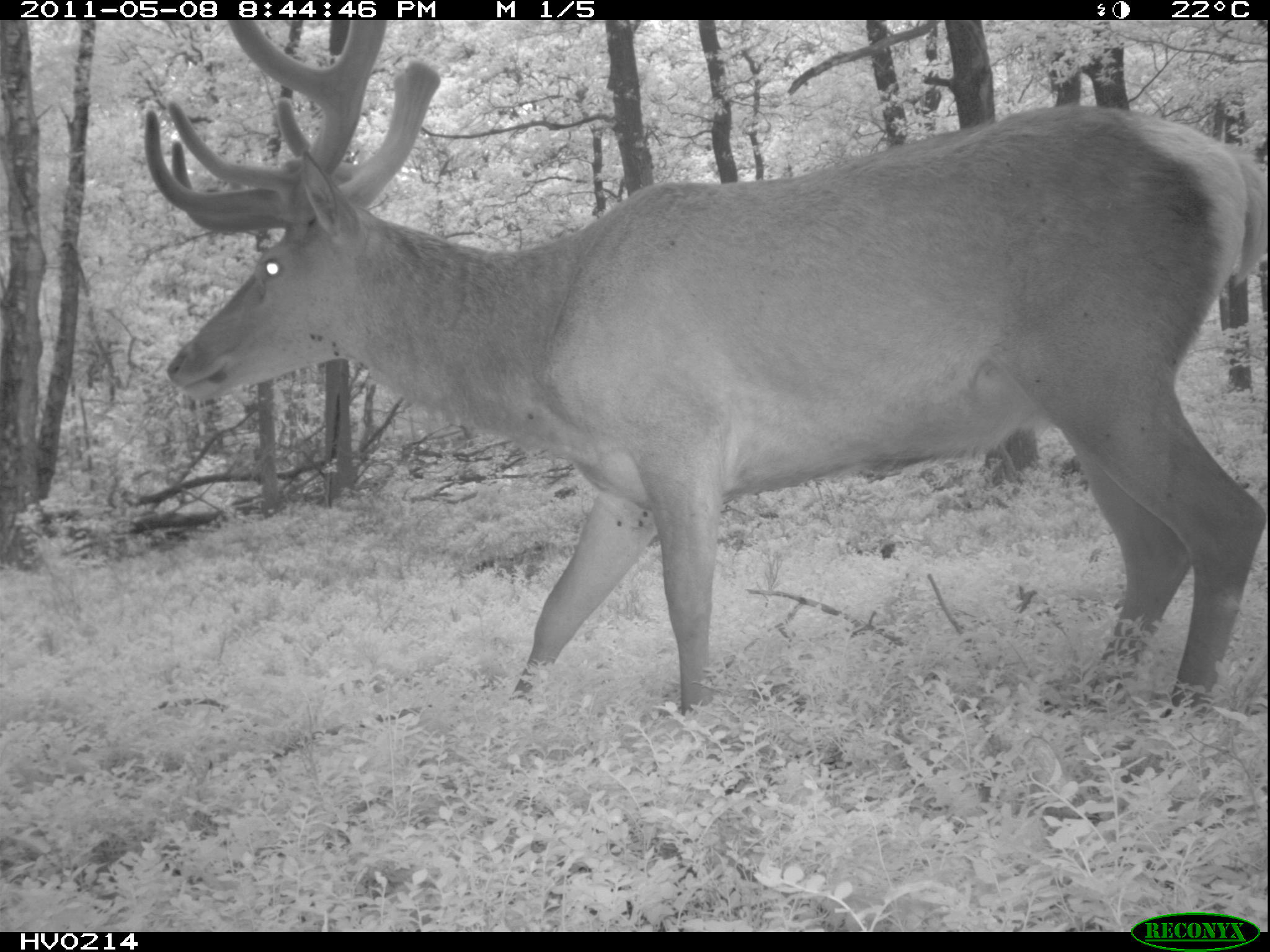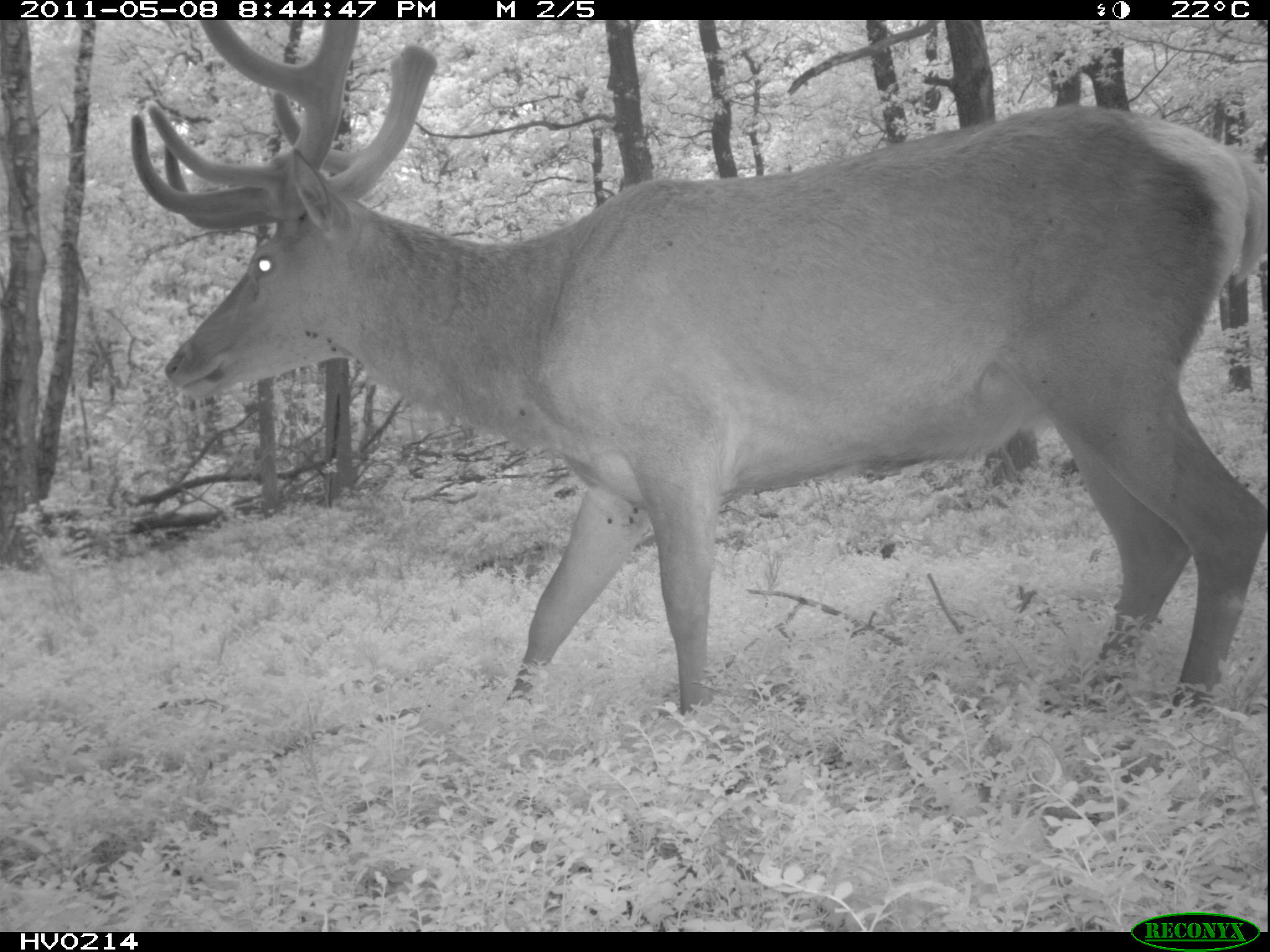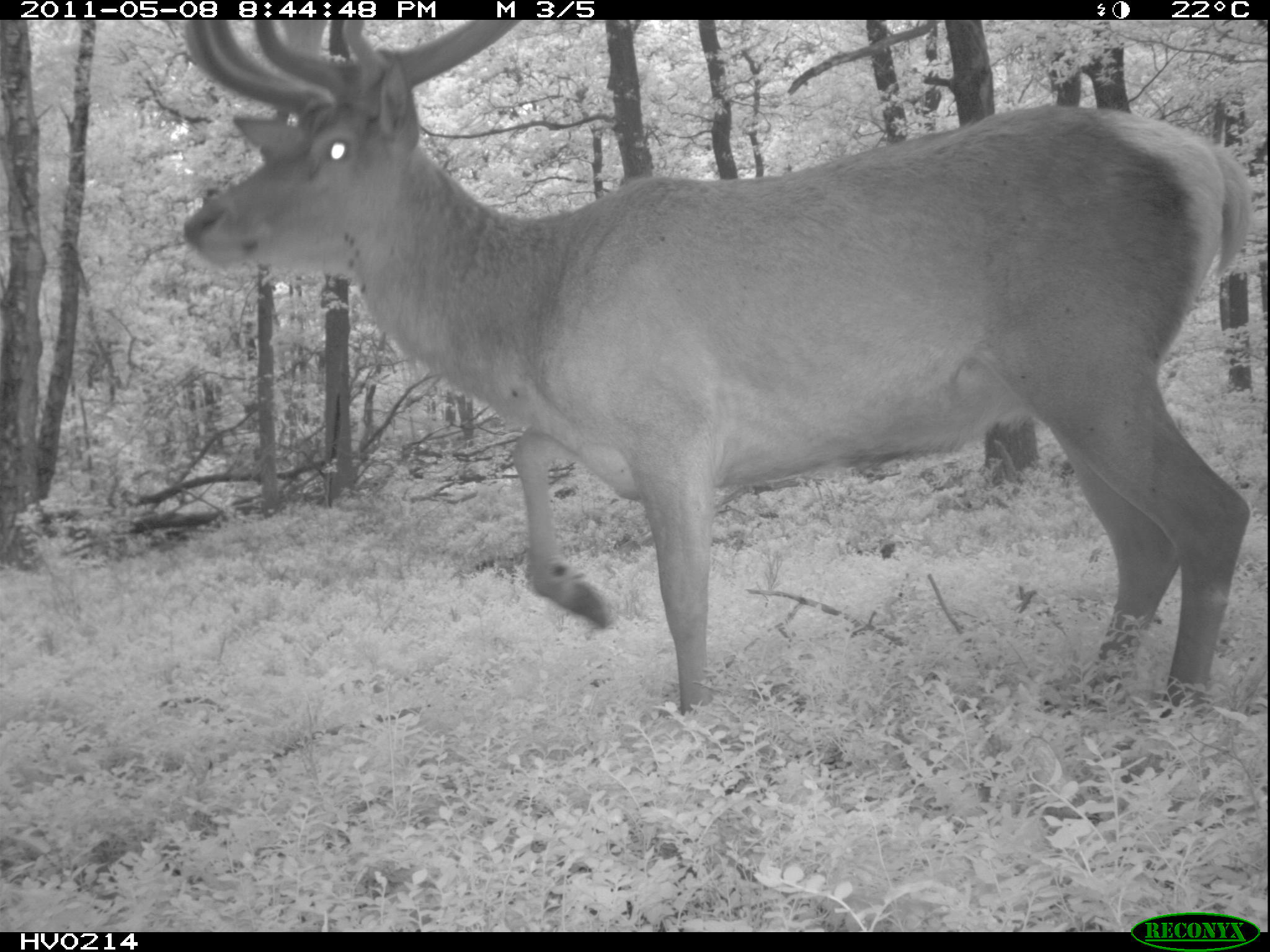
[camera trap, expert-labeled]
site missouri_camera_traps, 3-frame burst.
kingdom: Animalia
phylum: Chordata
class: Mammalia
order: Artiodactyla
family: Cervidae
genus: Cervus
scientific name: Cervus elaphus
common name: red deer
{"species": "red deer (Cervus elaphus)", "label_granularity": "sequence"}